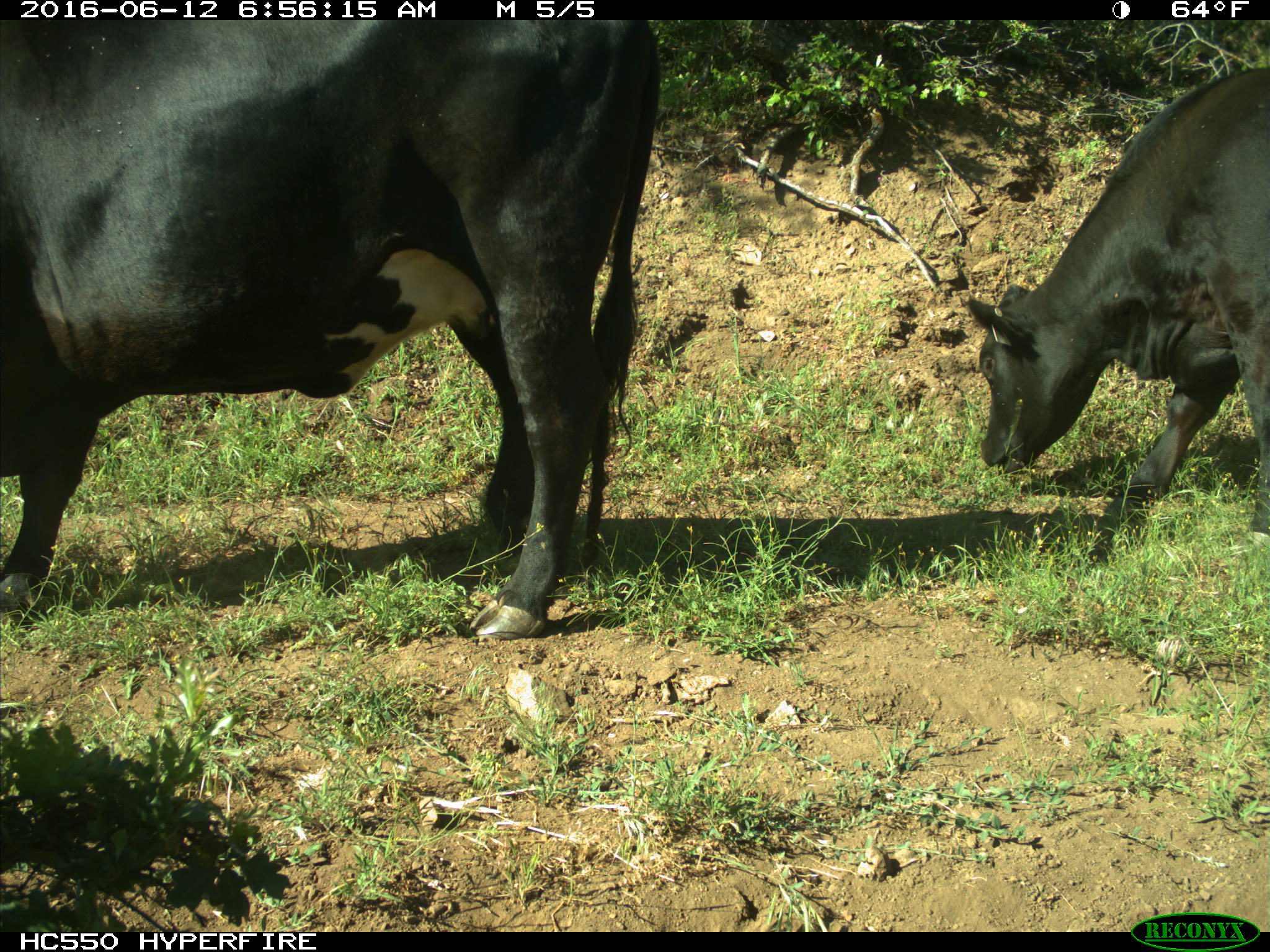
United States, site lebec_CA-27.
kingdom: Animalia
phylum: Chordata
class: Mammalia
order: Artiodactyla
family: Bovidae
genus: Bos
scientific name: Bos taurus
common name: domestic cow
Bos taurus (domestic cow).